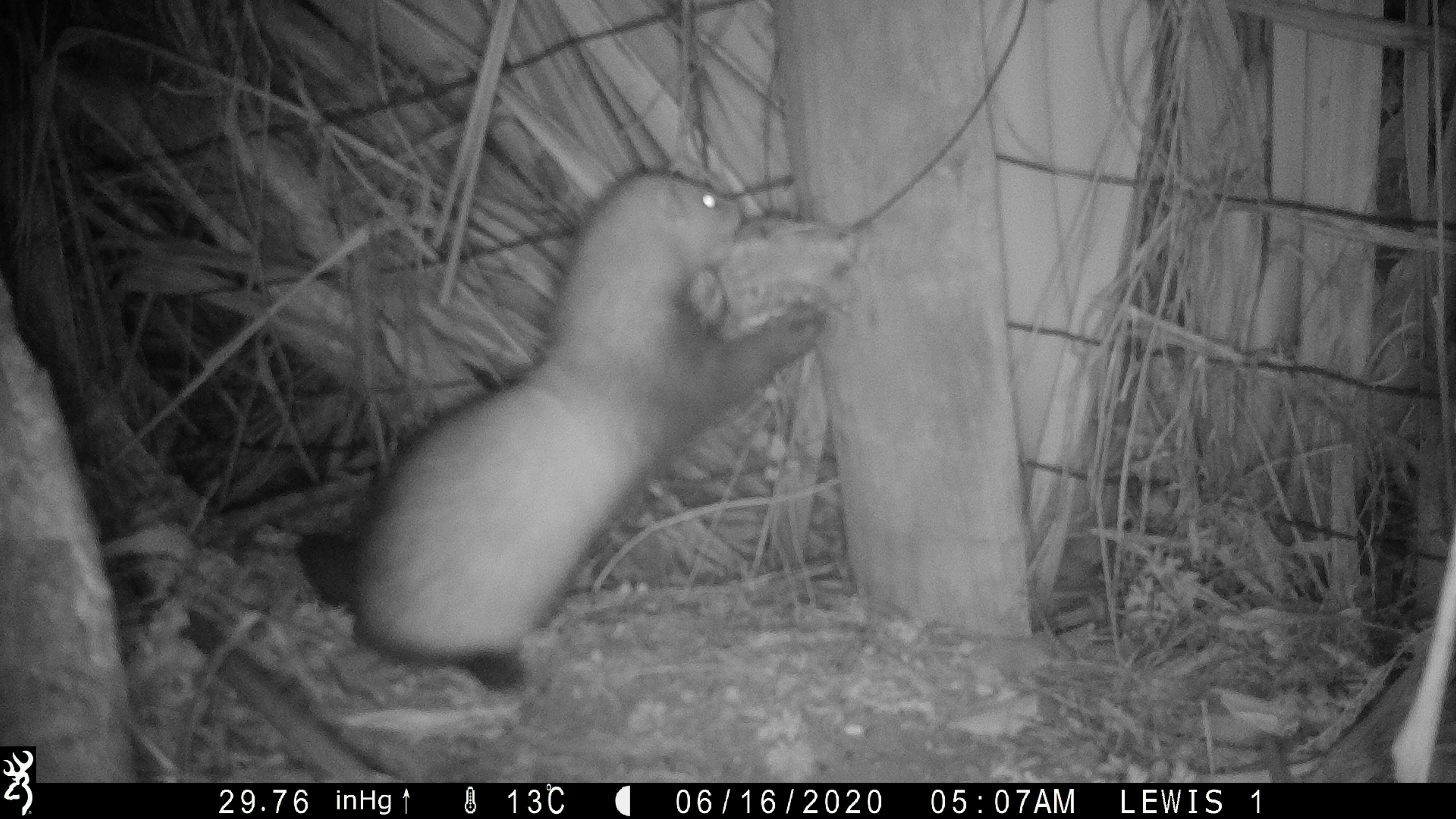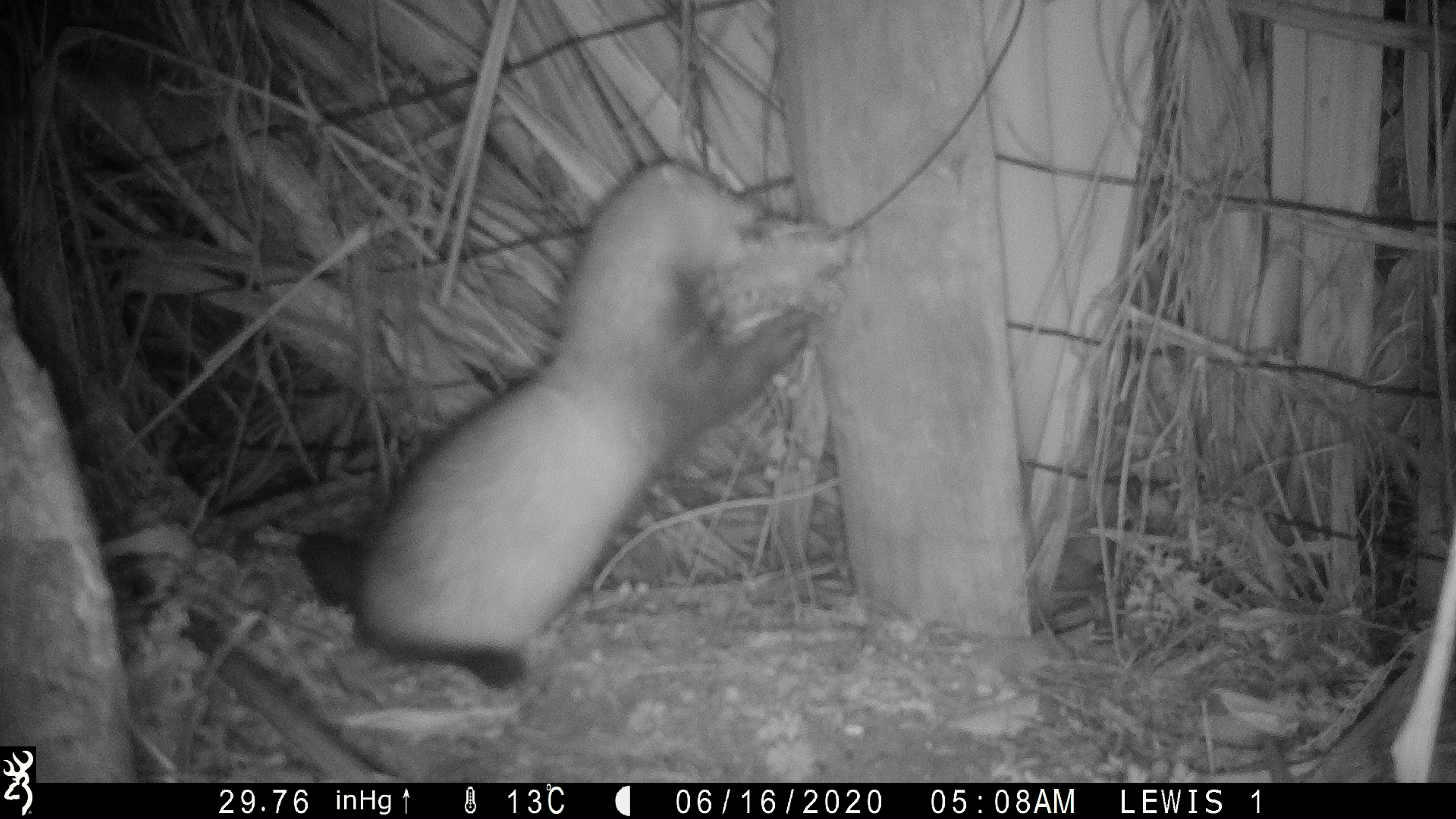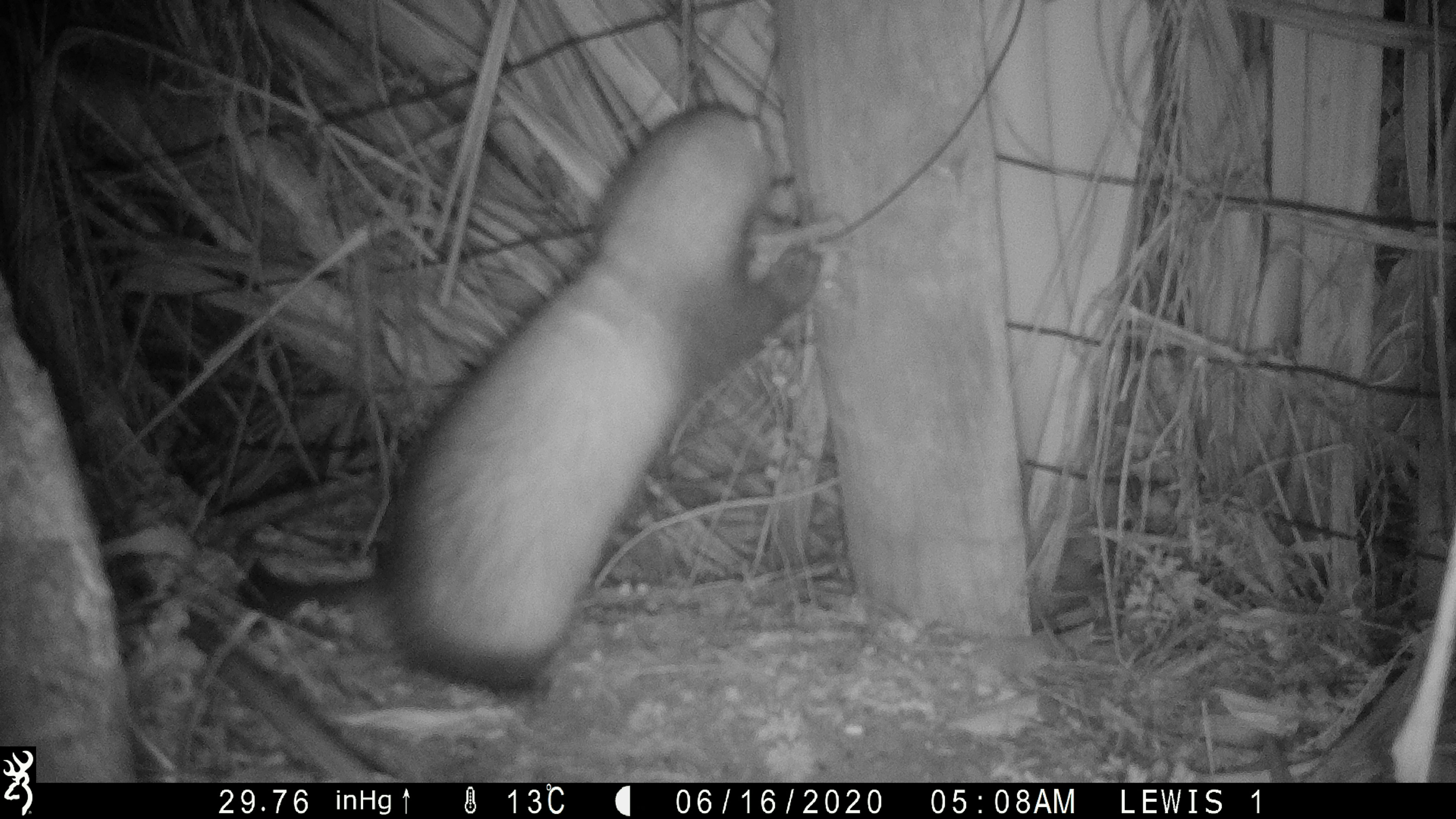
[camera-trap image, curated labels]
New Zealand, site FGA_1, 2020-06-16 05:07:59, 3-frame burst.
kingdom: Animalia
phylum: Chordata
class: Mammalia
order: Carnivora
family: Mustelidae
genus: Mustela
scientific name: Mustela furo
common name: ferret